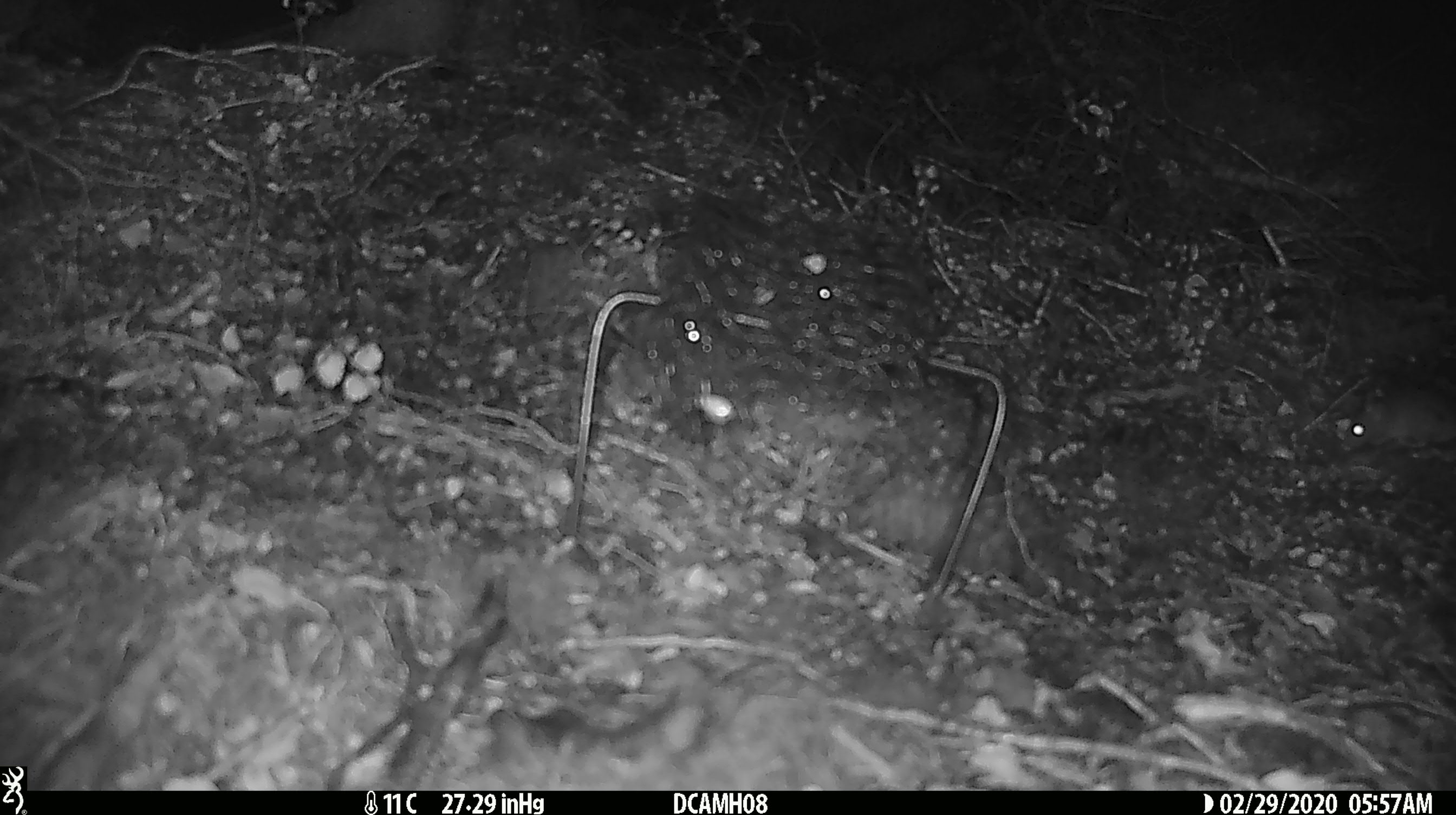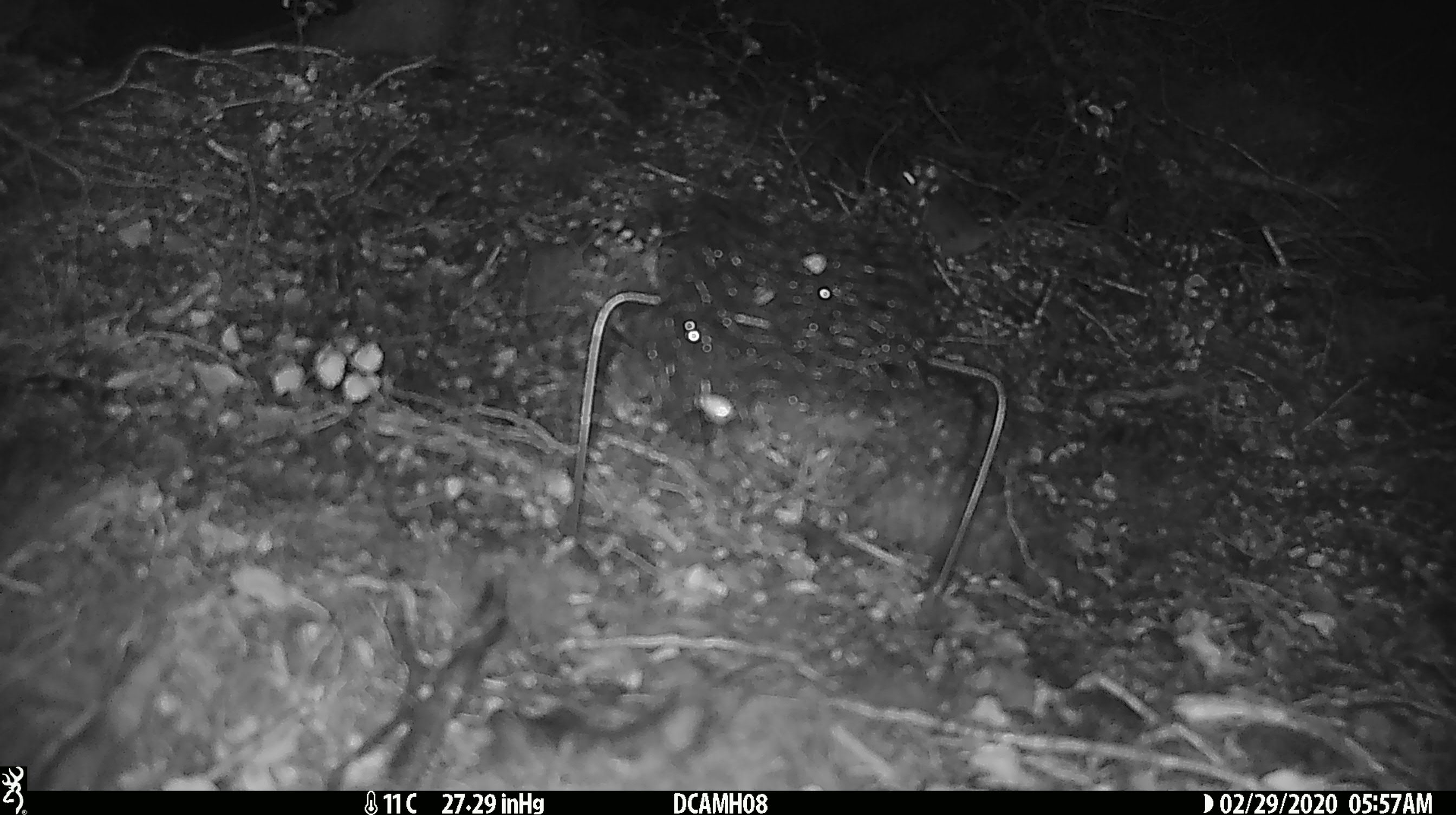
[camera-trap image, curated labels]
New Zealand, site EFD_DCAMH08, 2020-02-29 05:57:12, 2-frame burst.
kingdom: Animalia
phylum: Chordata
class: Mammalia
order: Rodentia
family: Muridae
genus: Mus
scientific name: Mus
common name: mouse